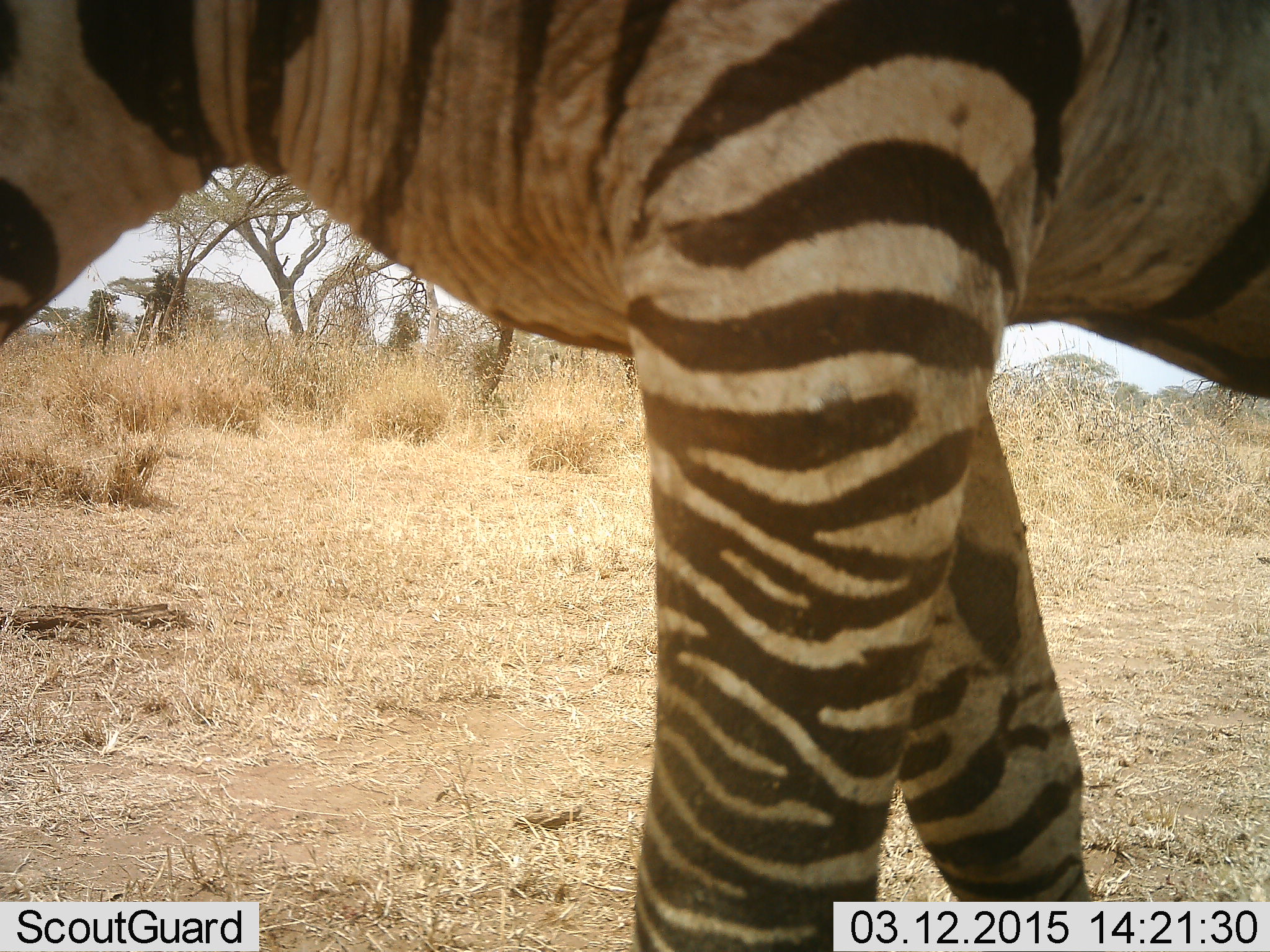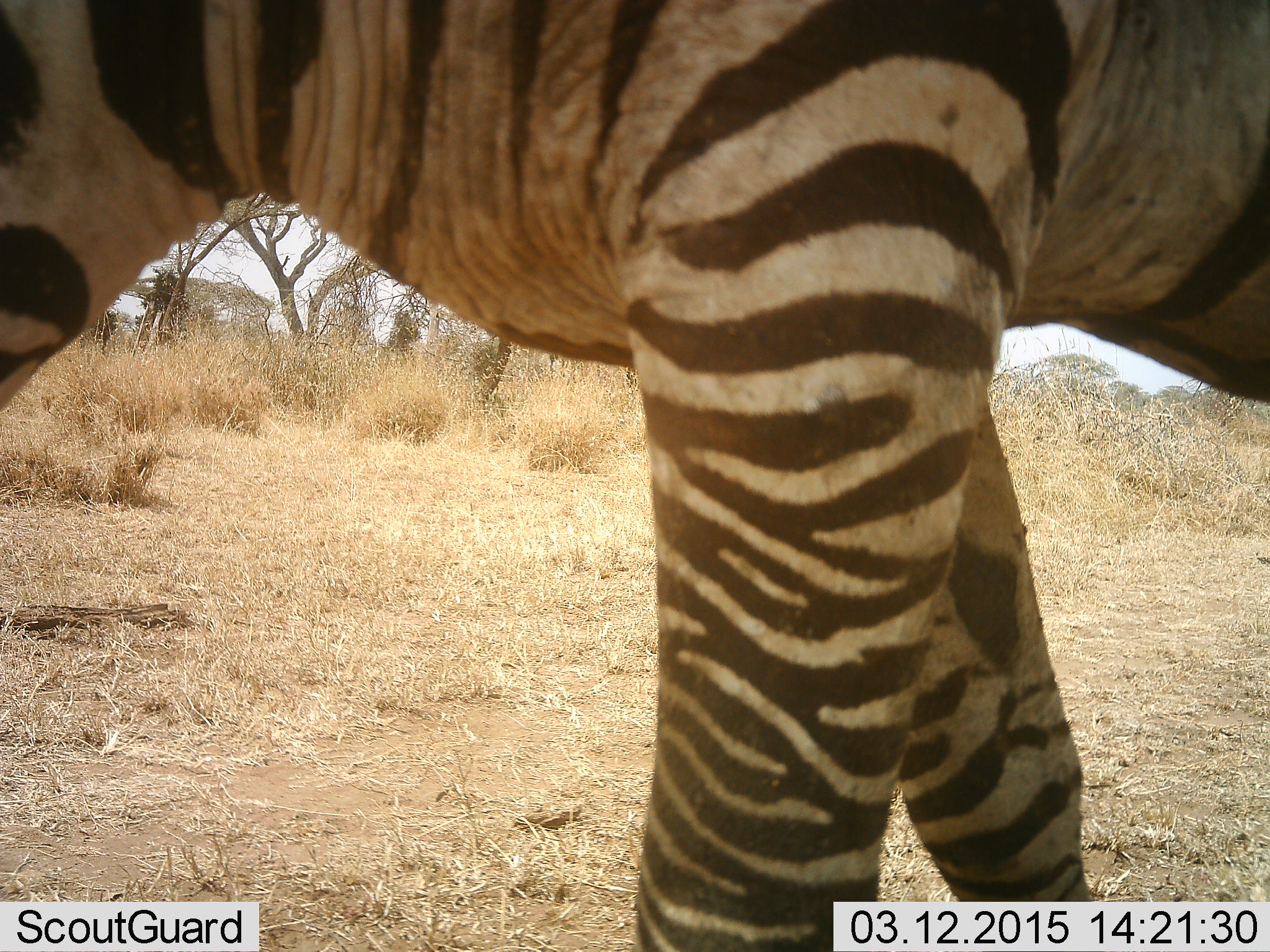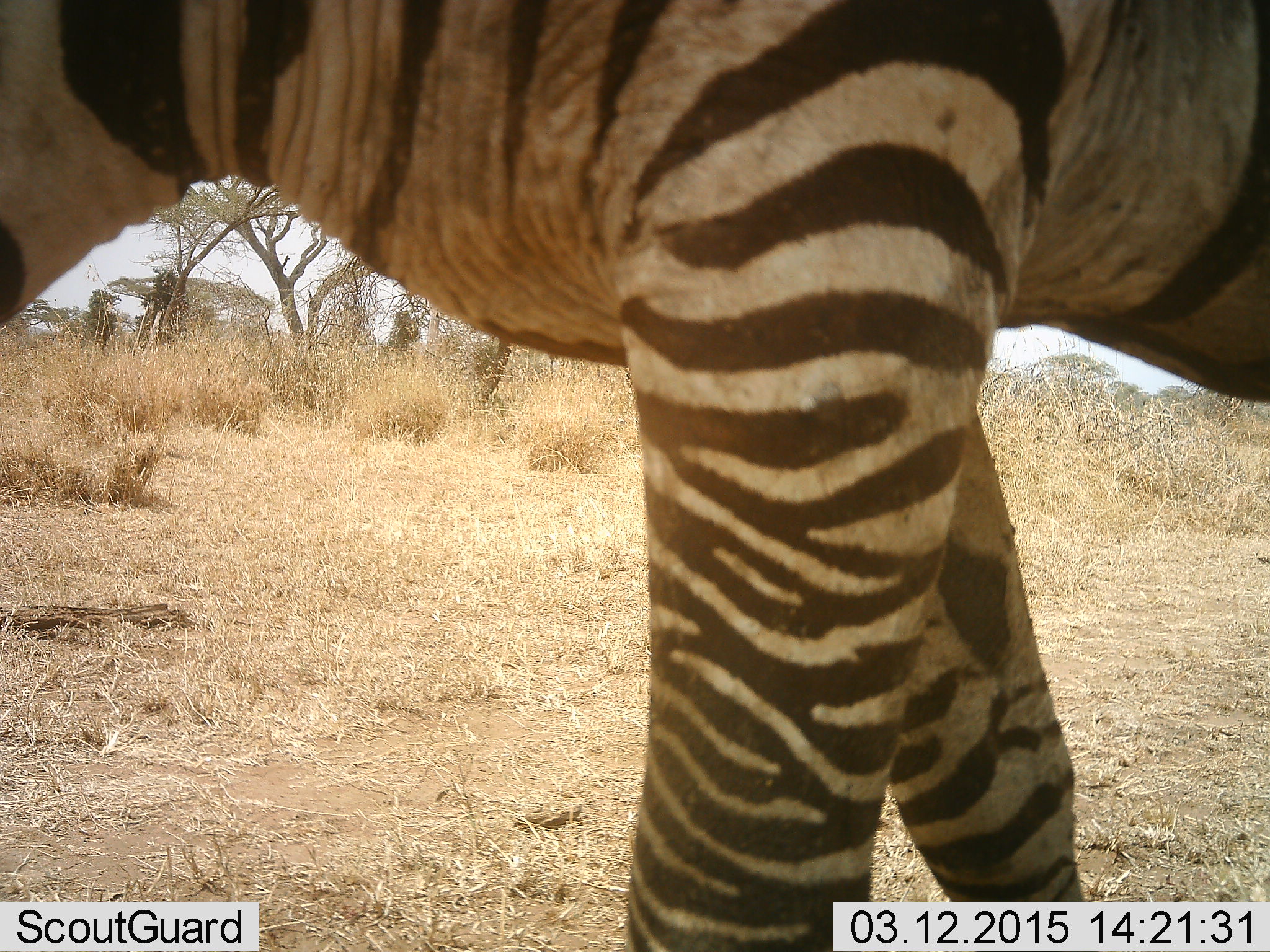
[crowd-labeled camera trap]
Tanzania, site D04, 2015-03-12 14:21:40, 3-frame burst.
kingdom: Animalia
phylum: Chordata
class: Mammalia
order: Perissodactyla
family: Equidae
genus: Equus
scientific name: Equus quagga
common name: plains zebra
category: zebra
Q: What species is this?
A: Zebra (plains zebra) (Equus quagga).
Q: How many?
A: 1.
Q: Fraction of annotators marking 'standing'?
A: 80%.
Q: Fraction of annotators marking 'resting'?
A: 0%.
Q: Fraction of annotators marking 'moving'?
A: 20%.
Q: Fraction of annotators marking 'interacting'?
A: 0%.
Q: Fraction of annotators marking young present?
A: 0%.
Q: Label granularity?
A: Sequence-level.